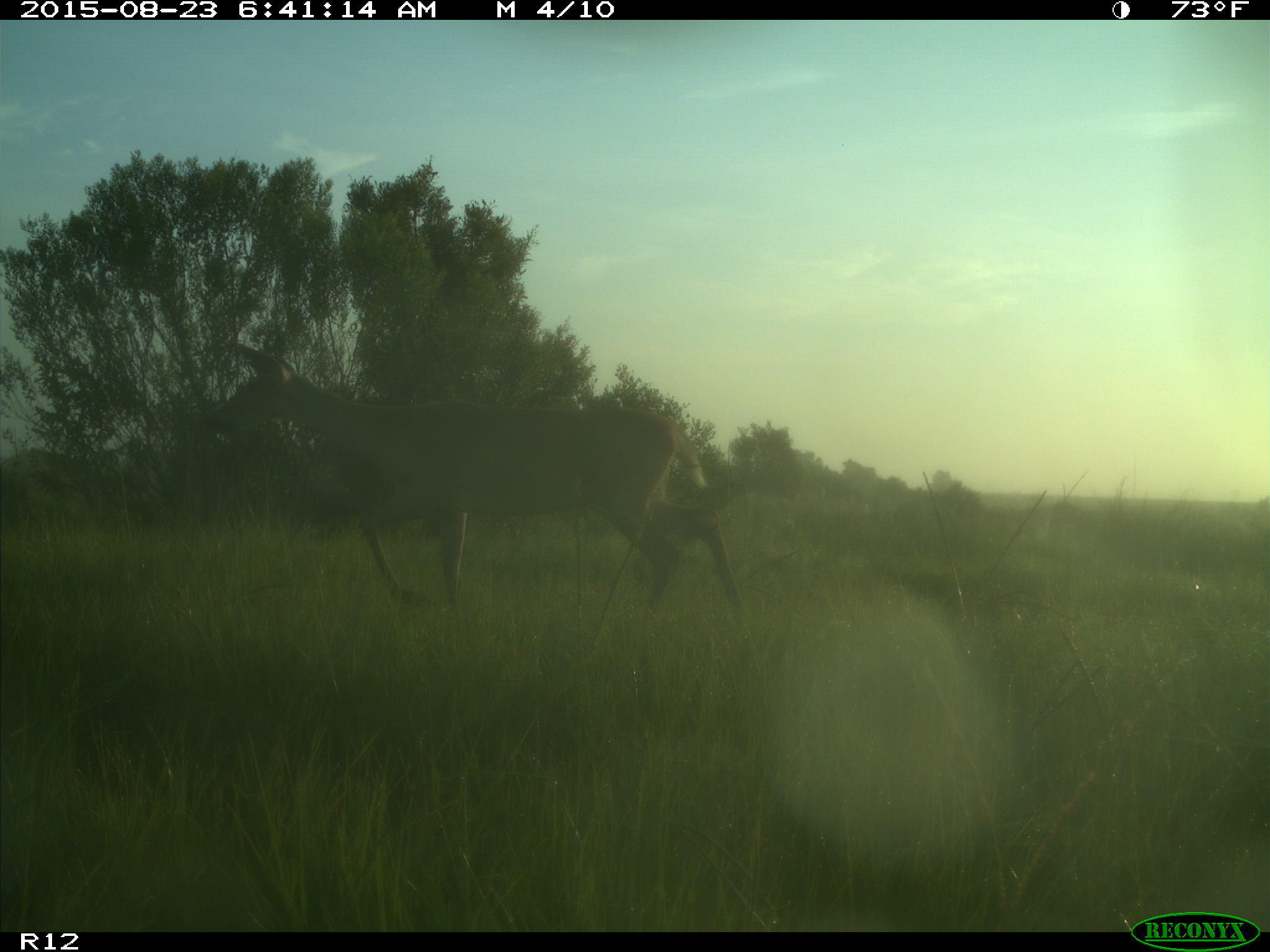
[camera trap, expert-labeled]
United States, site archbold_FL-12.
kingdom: Animalia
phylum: Chordata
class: Mammalia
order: Artiodactyla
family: Cervidae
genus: Odocoileus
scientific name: Odocoileus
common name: deer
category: unidentified deer